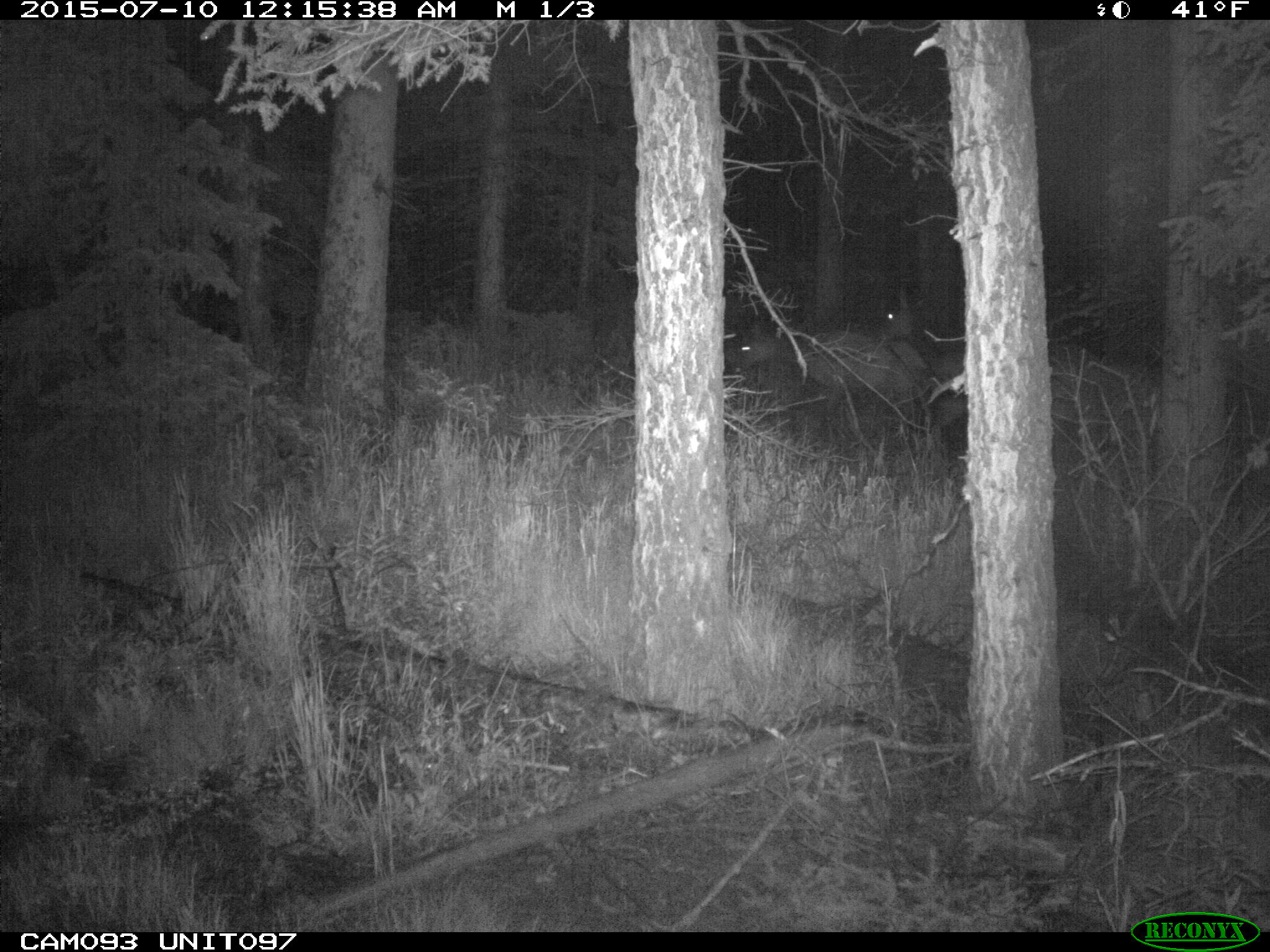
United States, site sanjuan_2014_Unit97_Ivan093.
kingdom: Animalia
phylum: Chordata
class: Mammalia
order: Artiodactyla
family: Cervidae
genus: Cervus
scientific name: Cervus elaphus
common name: red deer